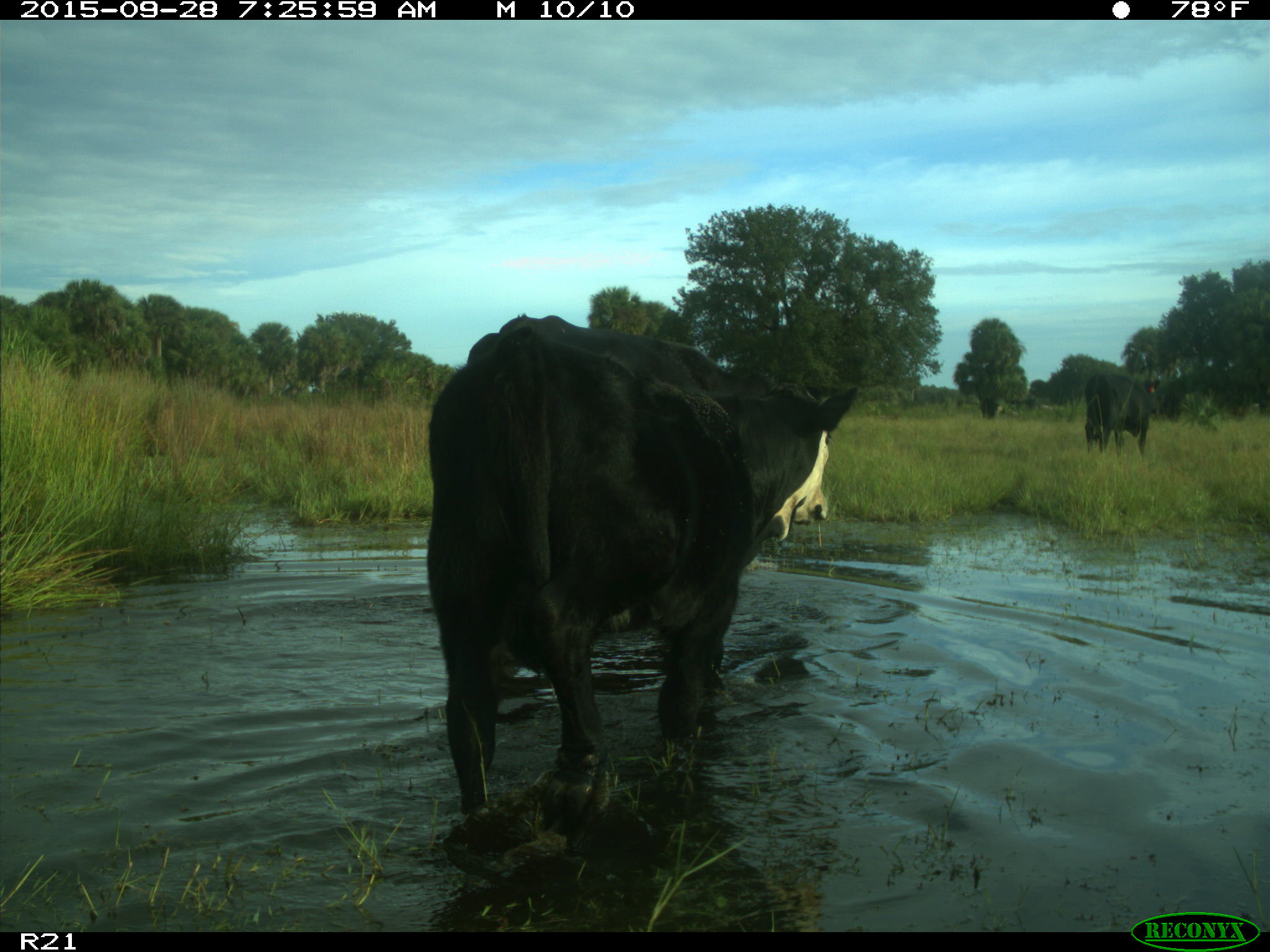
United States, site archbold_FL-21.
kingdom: Animalia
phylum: Chordata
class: Mammalia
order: Artiodactyla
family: Bovidae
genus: Bos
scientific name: Bos taurus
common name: domestic cow